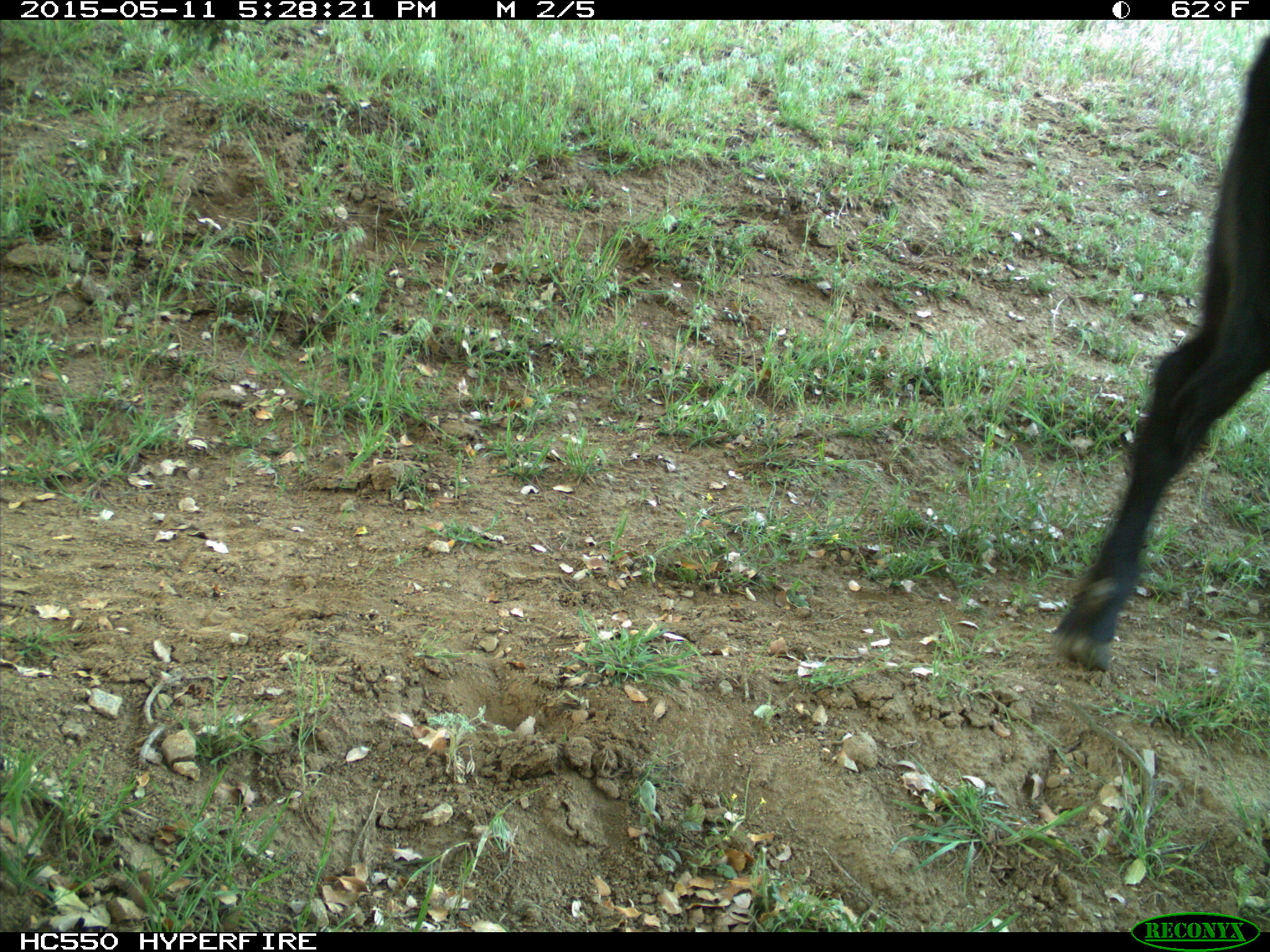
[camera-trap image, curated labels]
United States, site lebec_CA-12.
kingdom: Animalia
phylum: Chordata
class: Mammalia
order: Artiodactyla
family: Bovidae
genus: Bos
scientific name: Bos taurus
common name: domestic cow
Bos taurus (domestic cow).